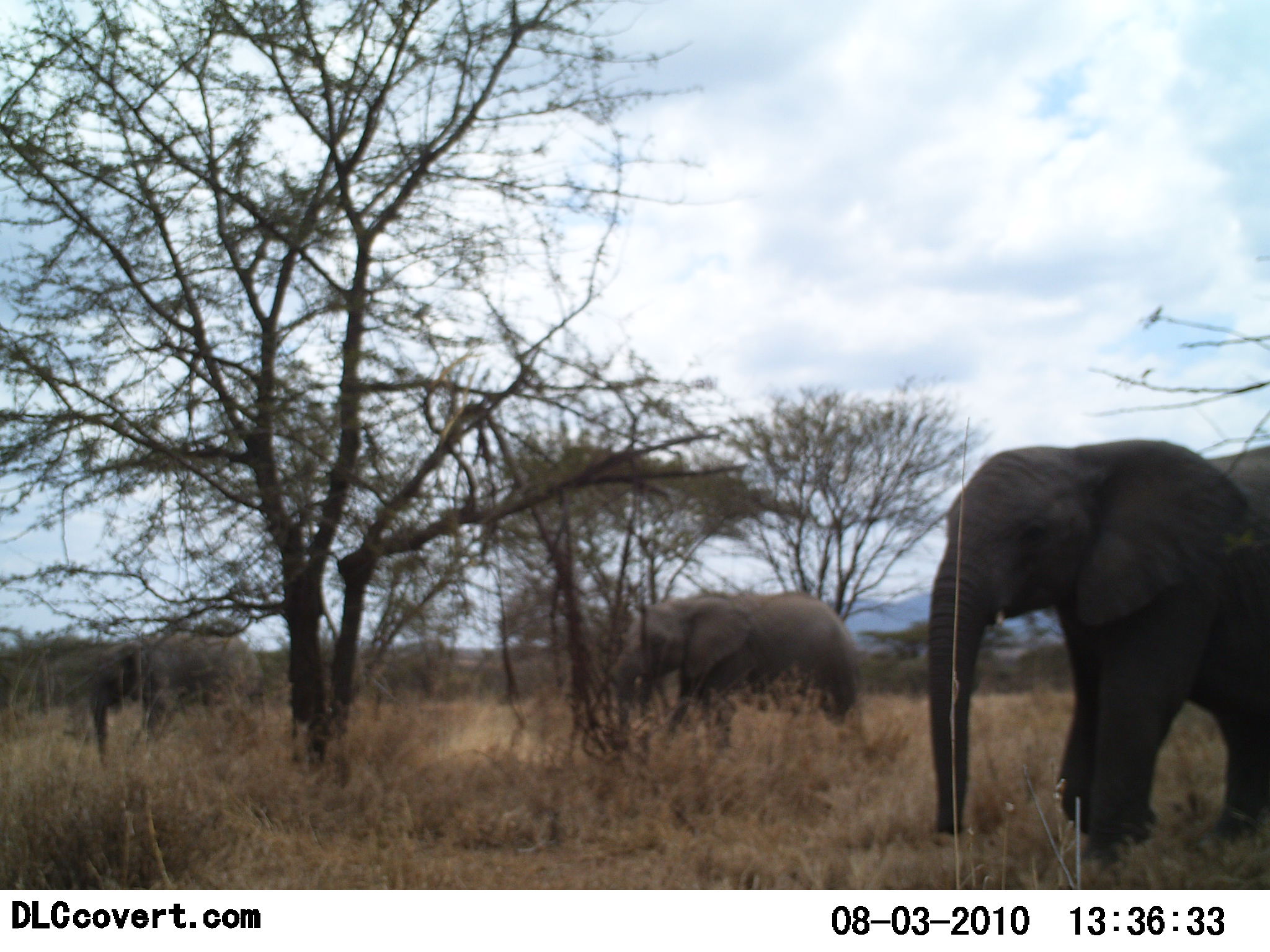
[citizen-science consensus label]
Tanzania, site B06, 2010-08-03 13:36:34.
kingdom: Animalia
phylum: Chordata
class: Mammalia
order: Proboscidea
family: Elephantidae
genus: Loxodonta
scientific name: Loxodonta africana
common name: african bush elephant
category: elephant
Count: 3.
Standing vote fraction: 30%.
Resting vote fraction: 0%.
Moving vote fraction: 70%.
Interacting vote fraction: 0%.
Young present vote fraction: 0%.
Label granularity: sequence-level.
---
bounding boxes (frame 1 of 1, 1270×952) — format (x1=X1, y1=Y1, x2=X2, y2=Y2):
animal: (x1=923, y1=437, x2=1270, y2=836); (x1=613, y1=586, x2=864, y2=728); (x1=89, y1=624, x2=268, y2=765)